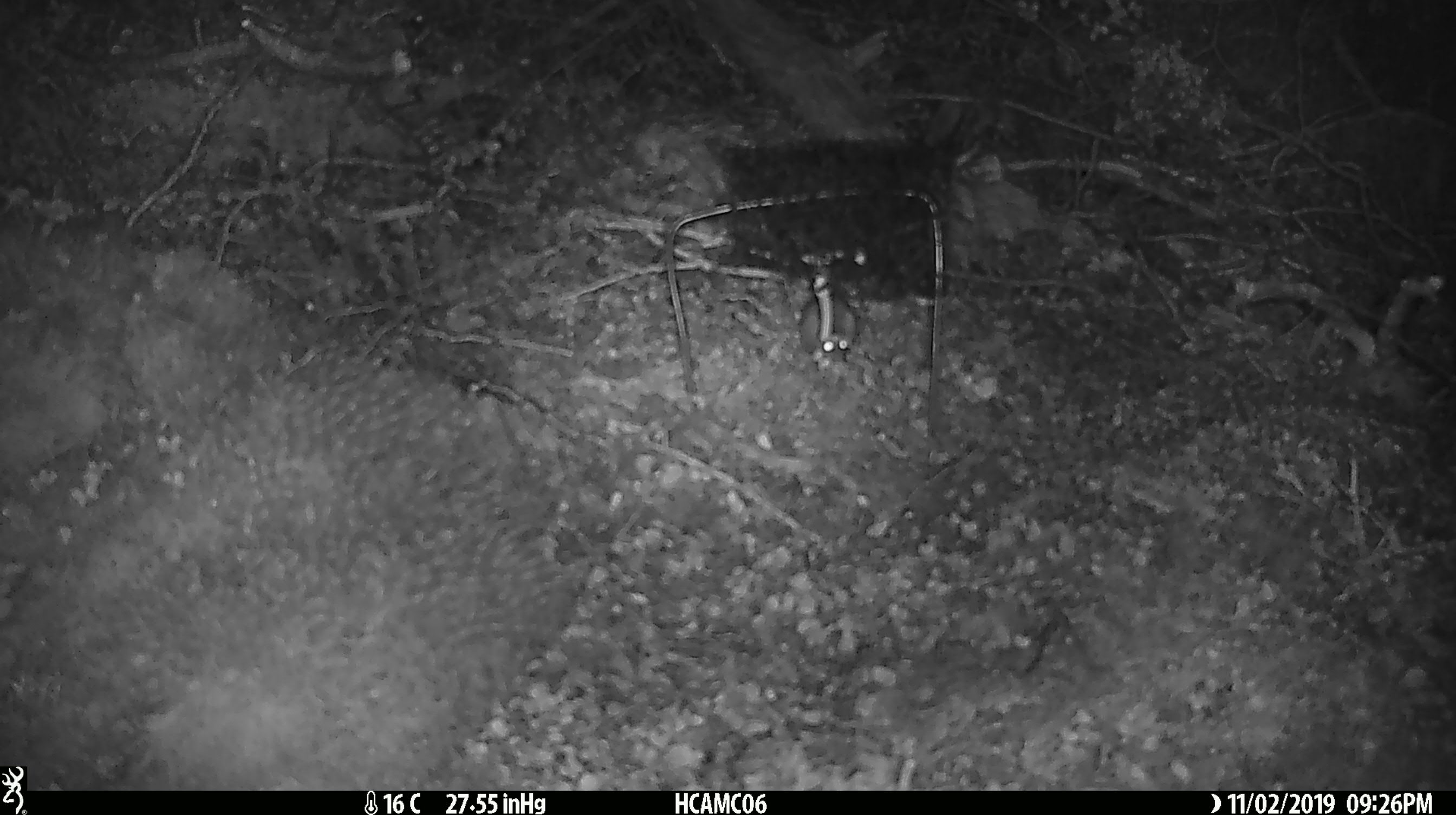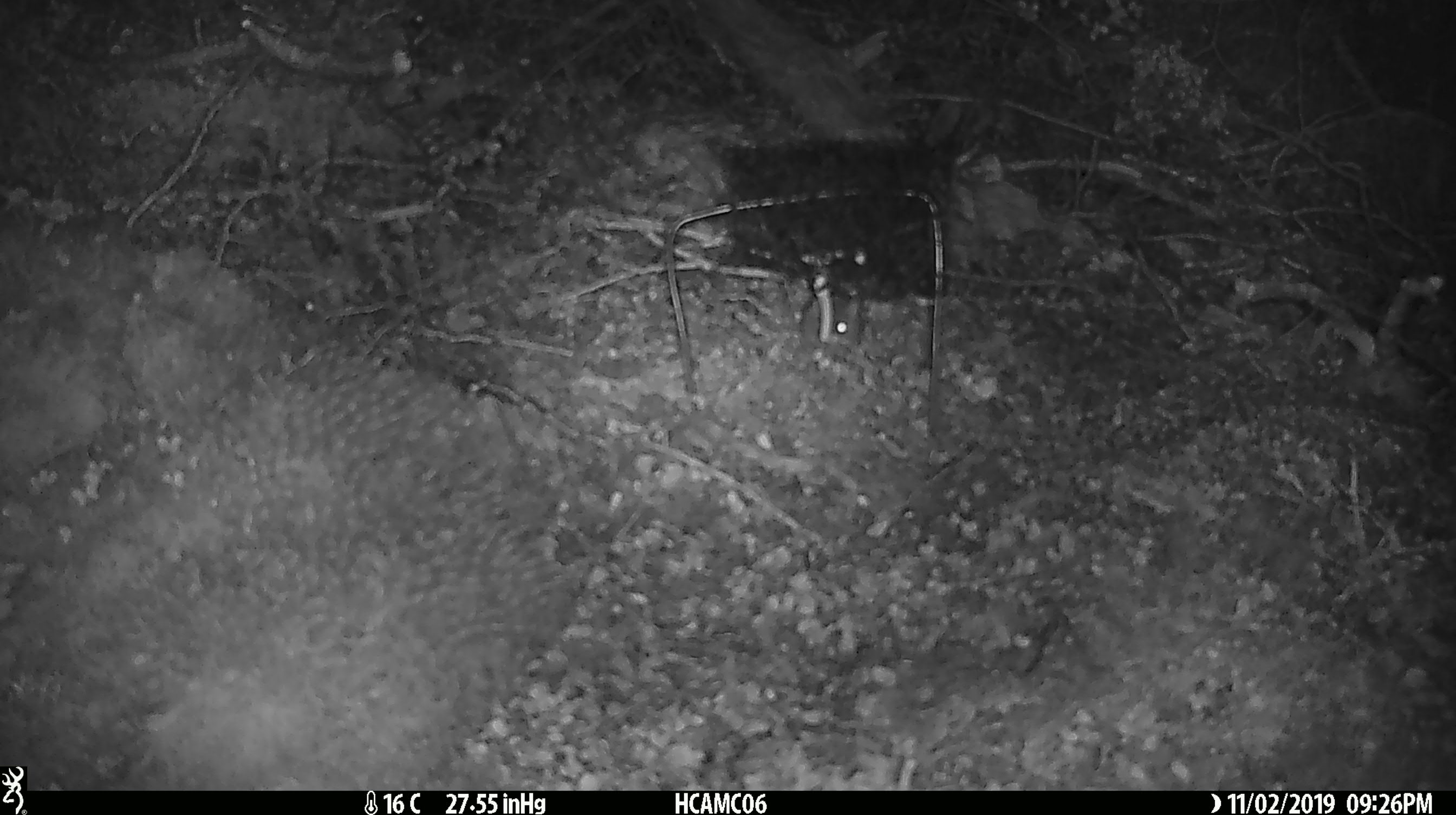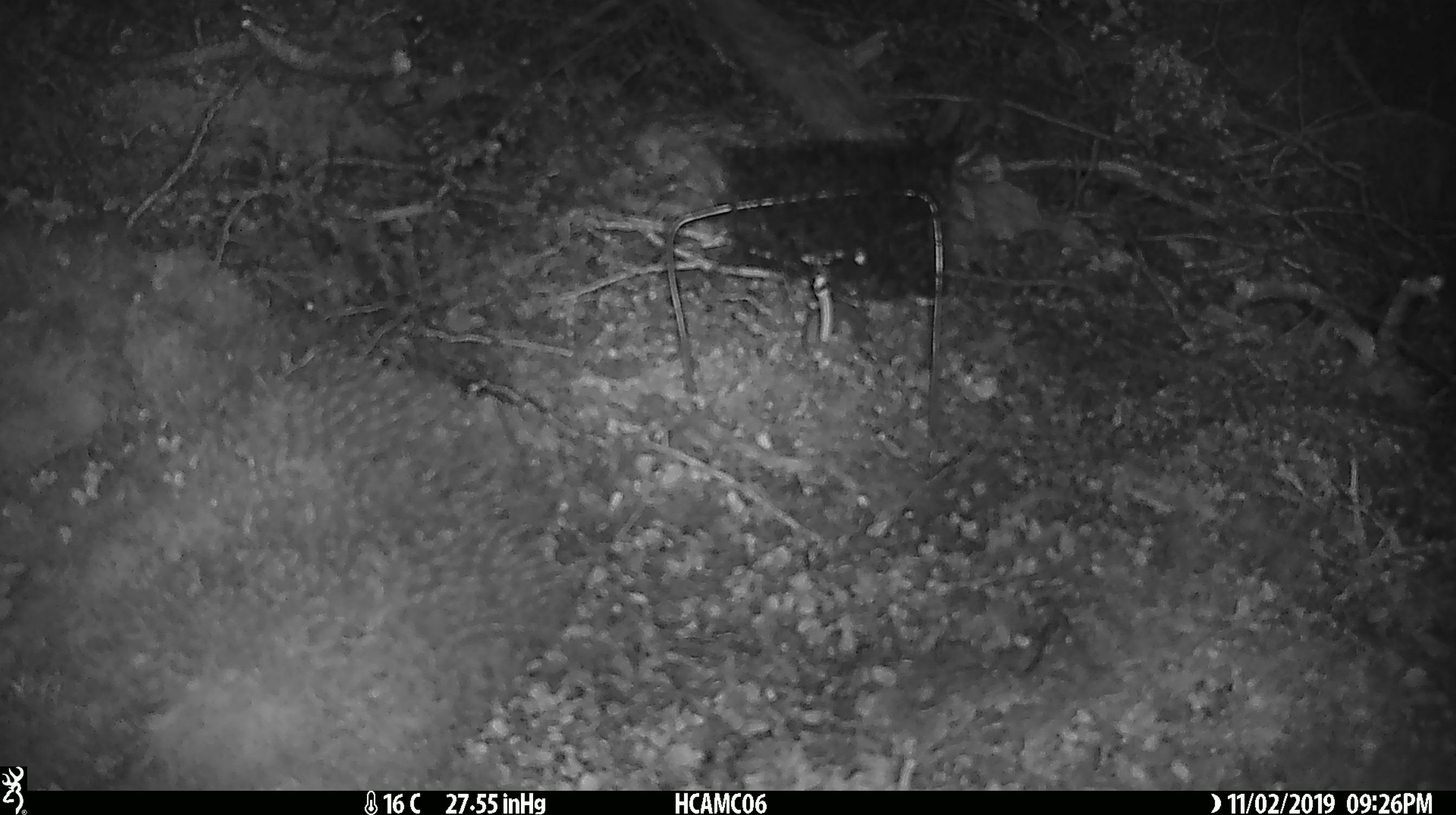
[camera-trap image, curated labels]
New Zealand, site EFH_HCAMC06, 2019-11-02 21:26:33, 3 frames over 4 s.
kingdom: Animalia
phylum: Chordata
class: Mammalia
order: Rodentia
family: Muridae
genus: Mus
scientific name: Mus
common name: mouse